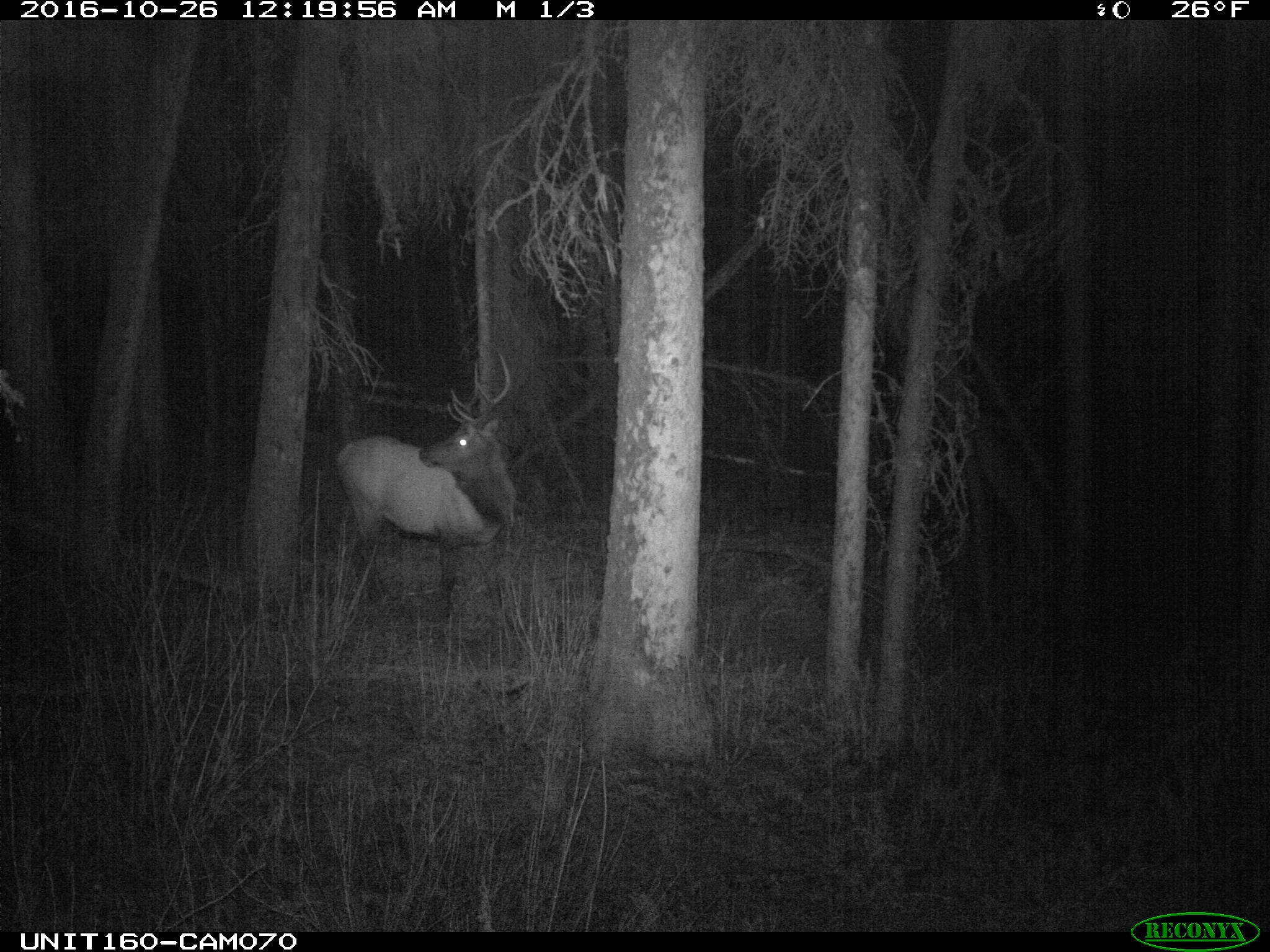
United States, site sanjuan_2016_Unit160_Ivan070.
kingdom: Animalia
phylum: Chordata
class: Mammalia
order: Artiodactyla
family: Cervidae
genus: Cervus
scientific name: Cervus elaphus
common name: red deer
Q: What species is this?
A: Cervus elaphus (red deer).